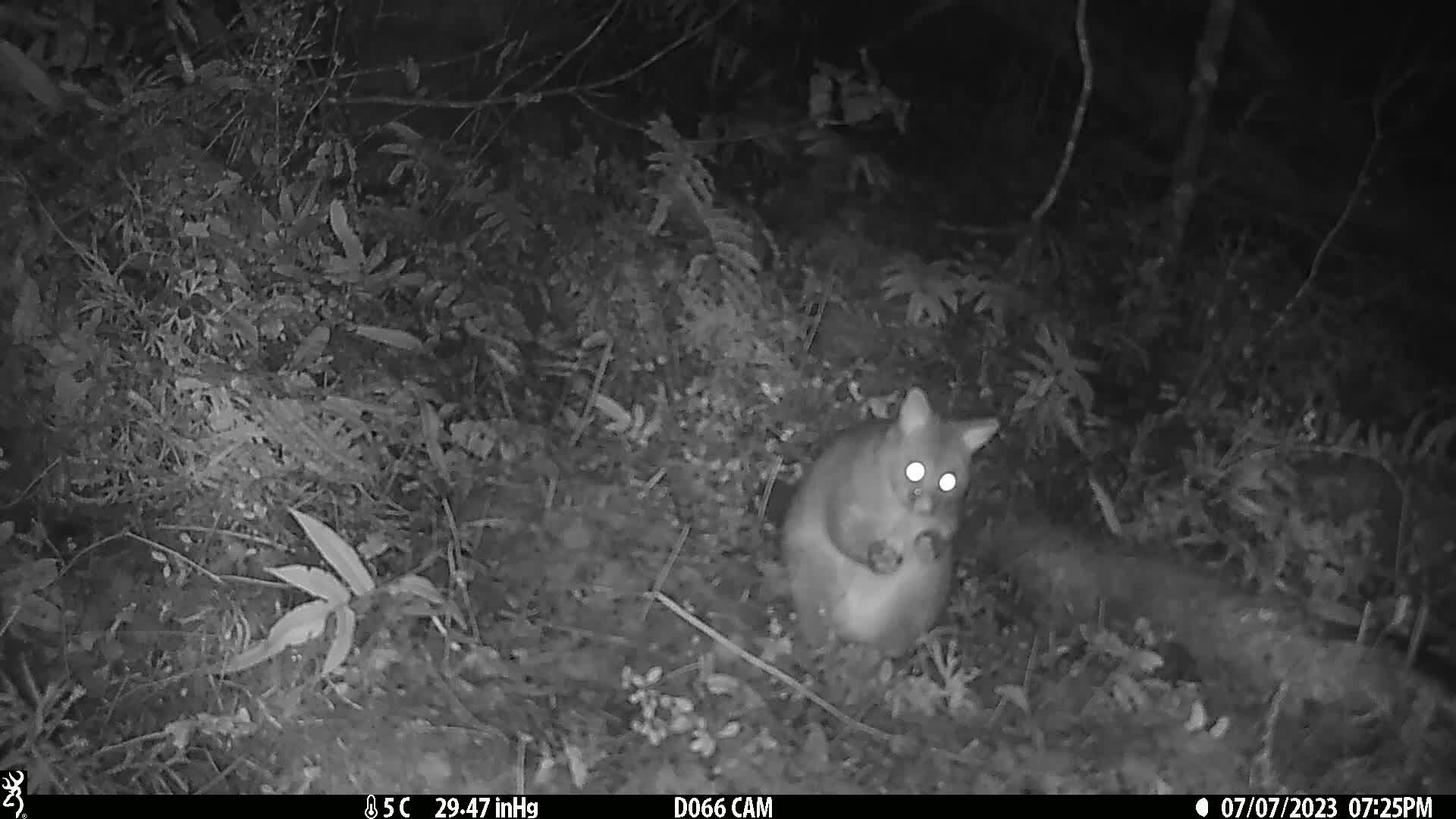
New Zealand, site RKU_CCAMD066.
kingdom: Animalia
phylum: Chordata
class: Mammalia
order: Diprotodontia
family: Phalangeridae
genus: Trichosurus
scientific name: Trichosurus vulpecula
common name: common brushtail possum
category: possum